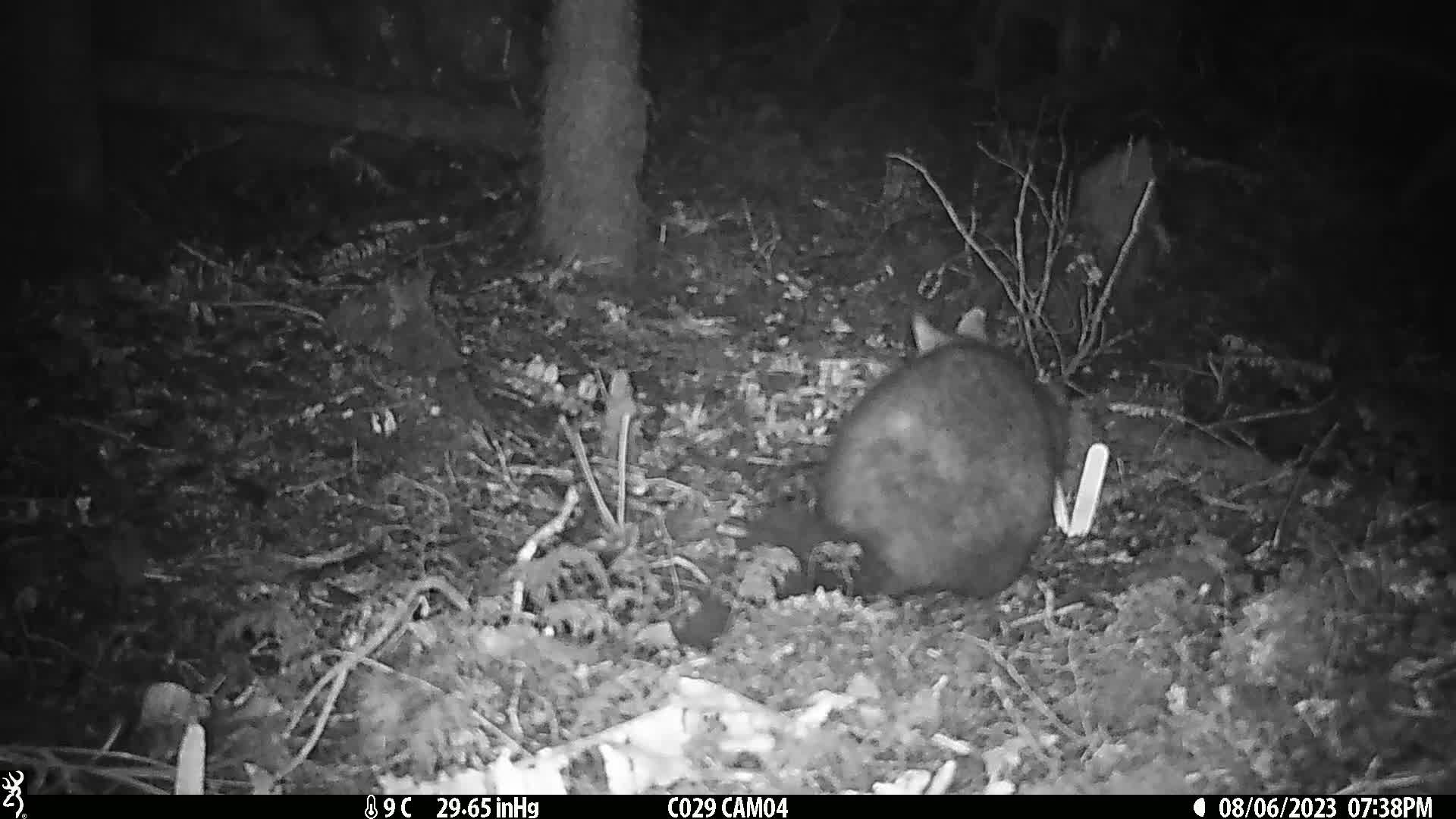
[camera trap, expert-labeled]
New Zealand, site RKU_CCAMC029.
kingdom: Animalia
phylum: Chordata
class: Mammalia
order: Diprotodontia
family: Phalangeridae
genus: Trichosurus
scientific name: Trichosurus vulpecula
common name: common brushtail possum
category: possum